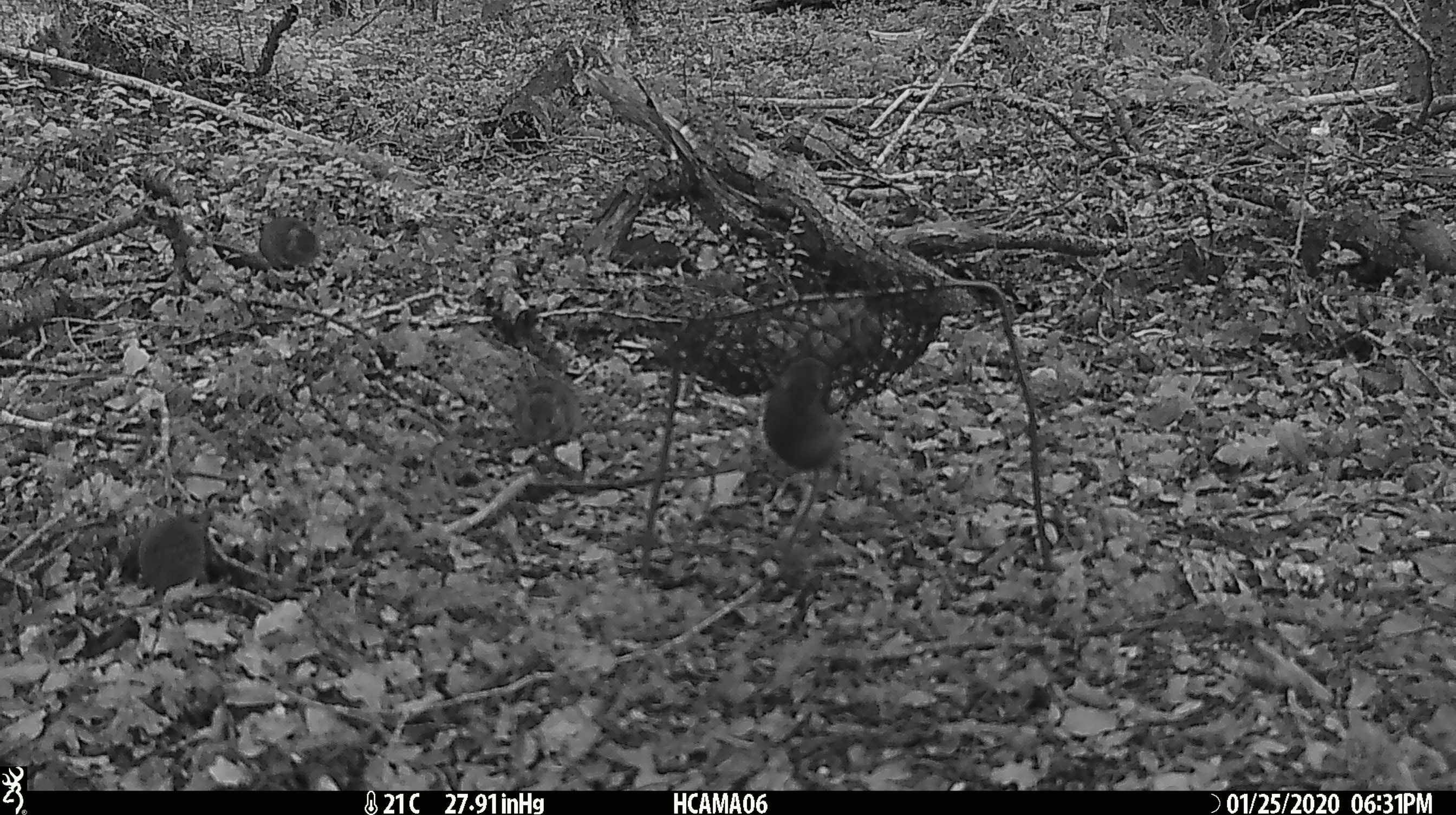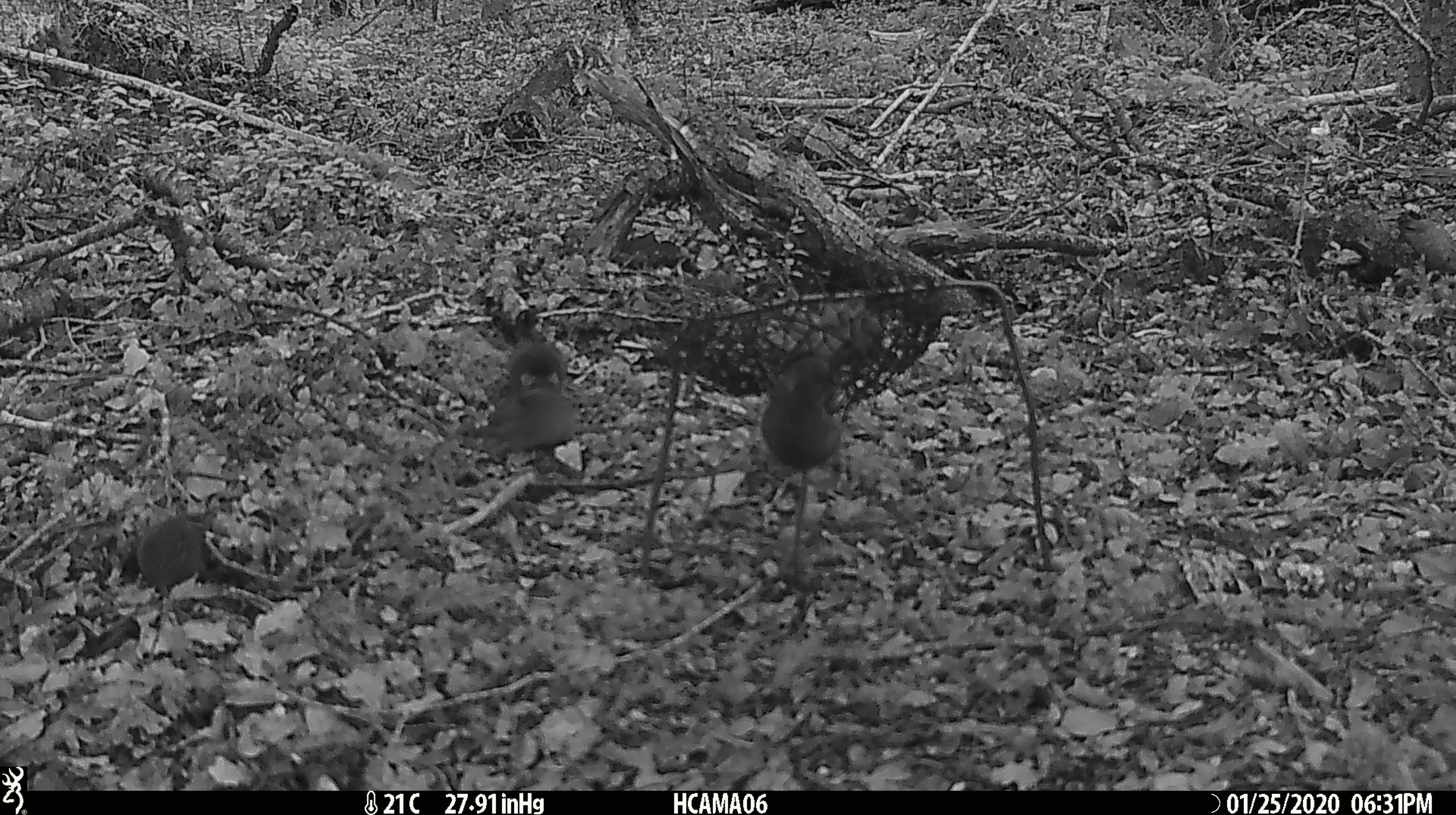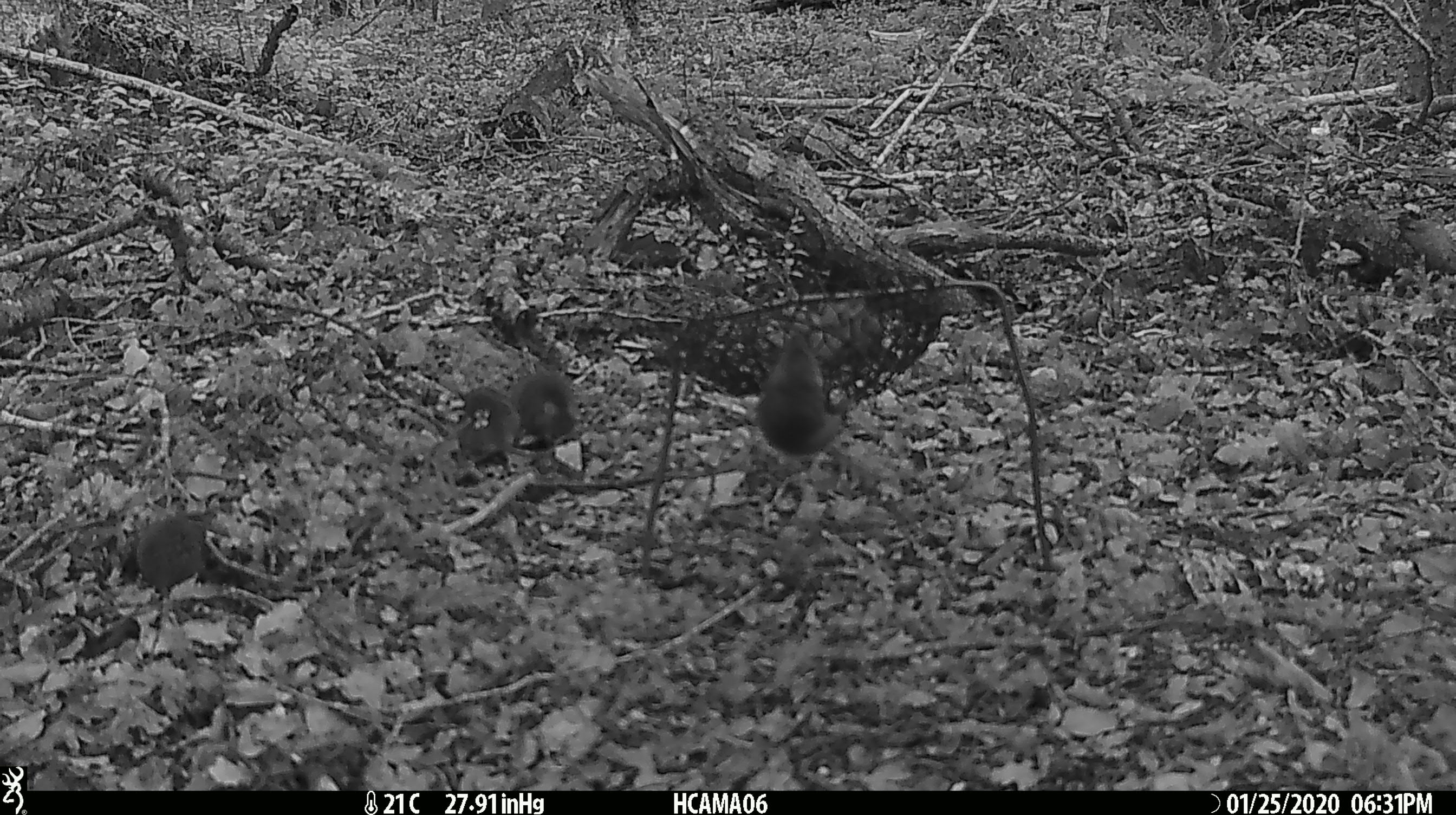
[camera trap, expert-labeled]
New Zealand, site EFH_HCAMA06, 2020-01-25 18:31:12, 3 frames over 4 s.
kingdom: Animalia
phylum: Chordata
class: Mammalia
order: Rodentia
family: Muridae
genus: Mus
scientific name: Mus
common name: mouse